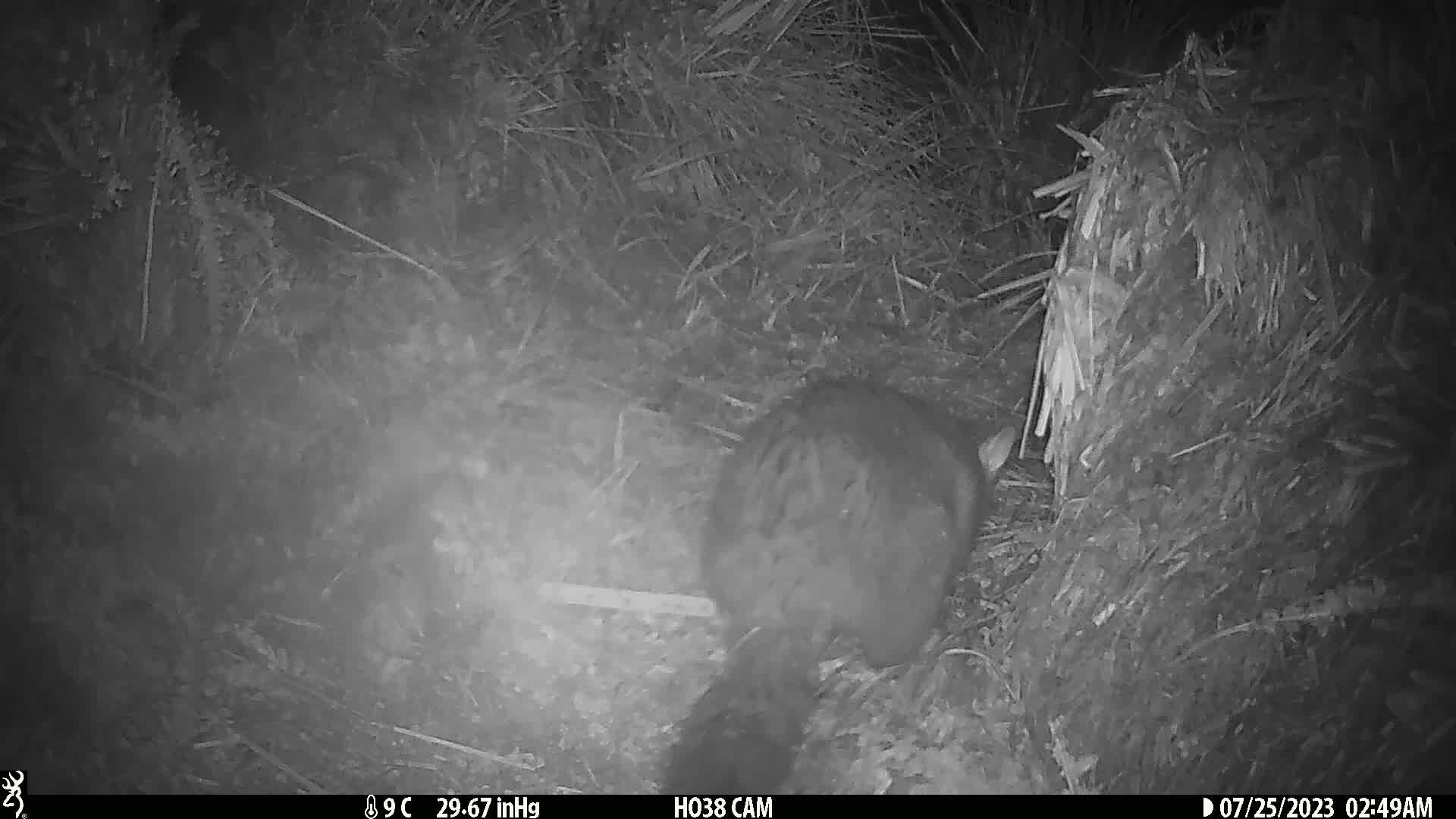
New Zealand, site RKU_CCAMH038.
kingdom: Animalia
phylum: Chordata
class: Mammalia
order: Diprotodontia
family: Phalangeridae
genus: Trichosurus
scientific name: Trichosurus vulpecula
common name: common brushtail possum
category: possum